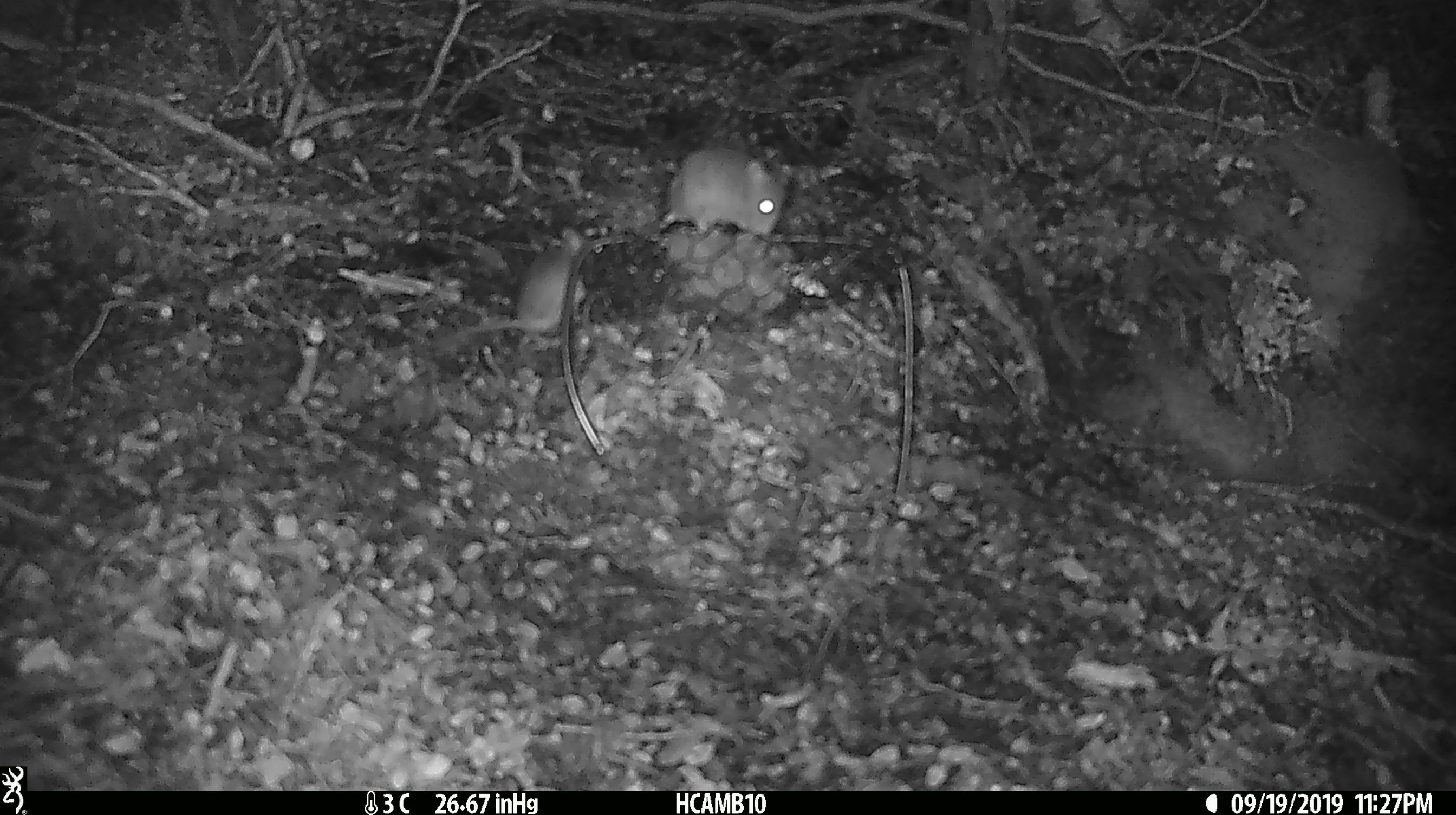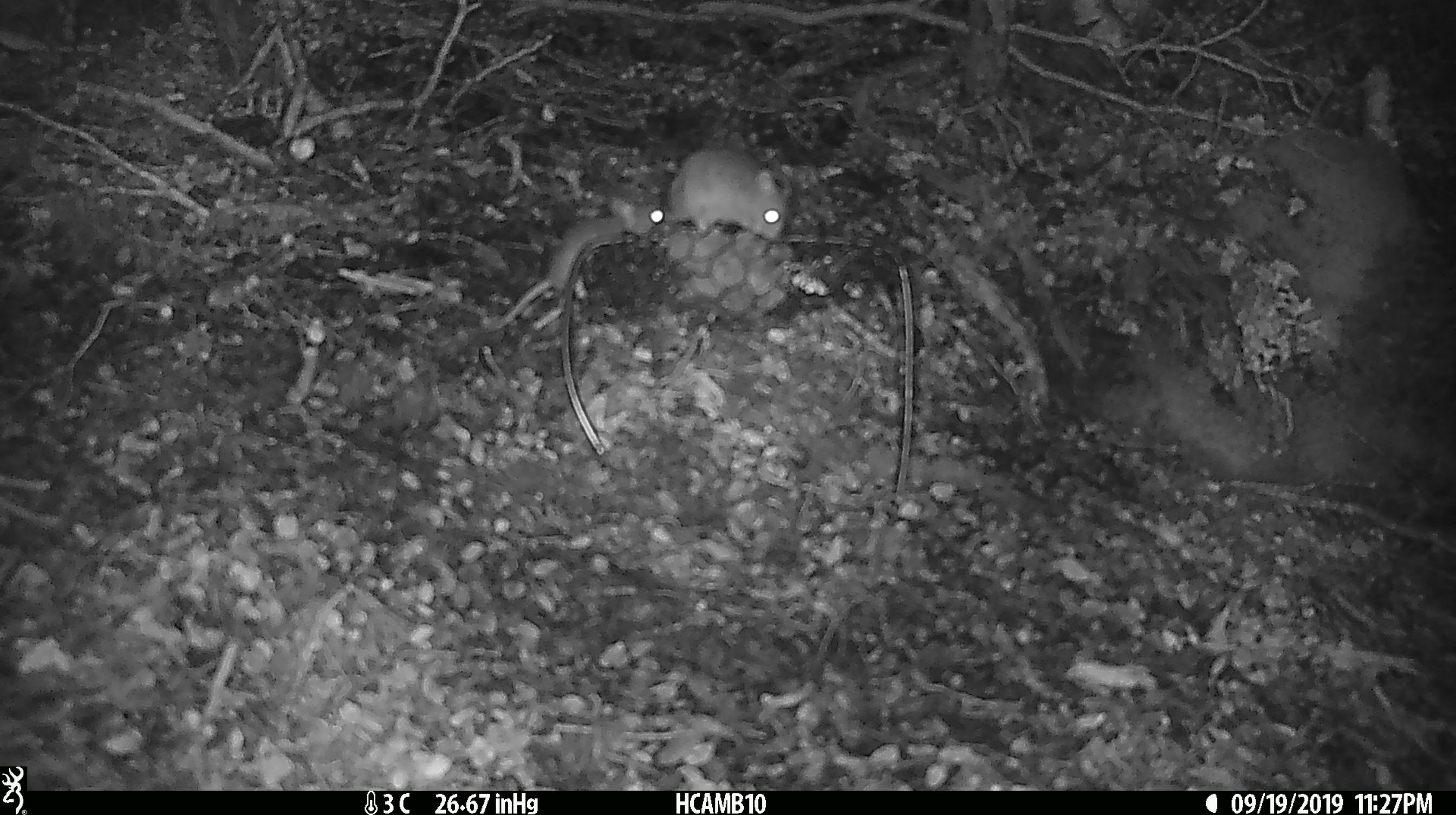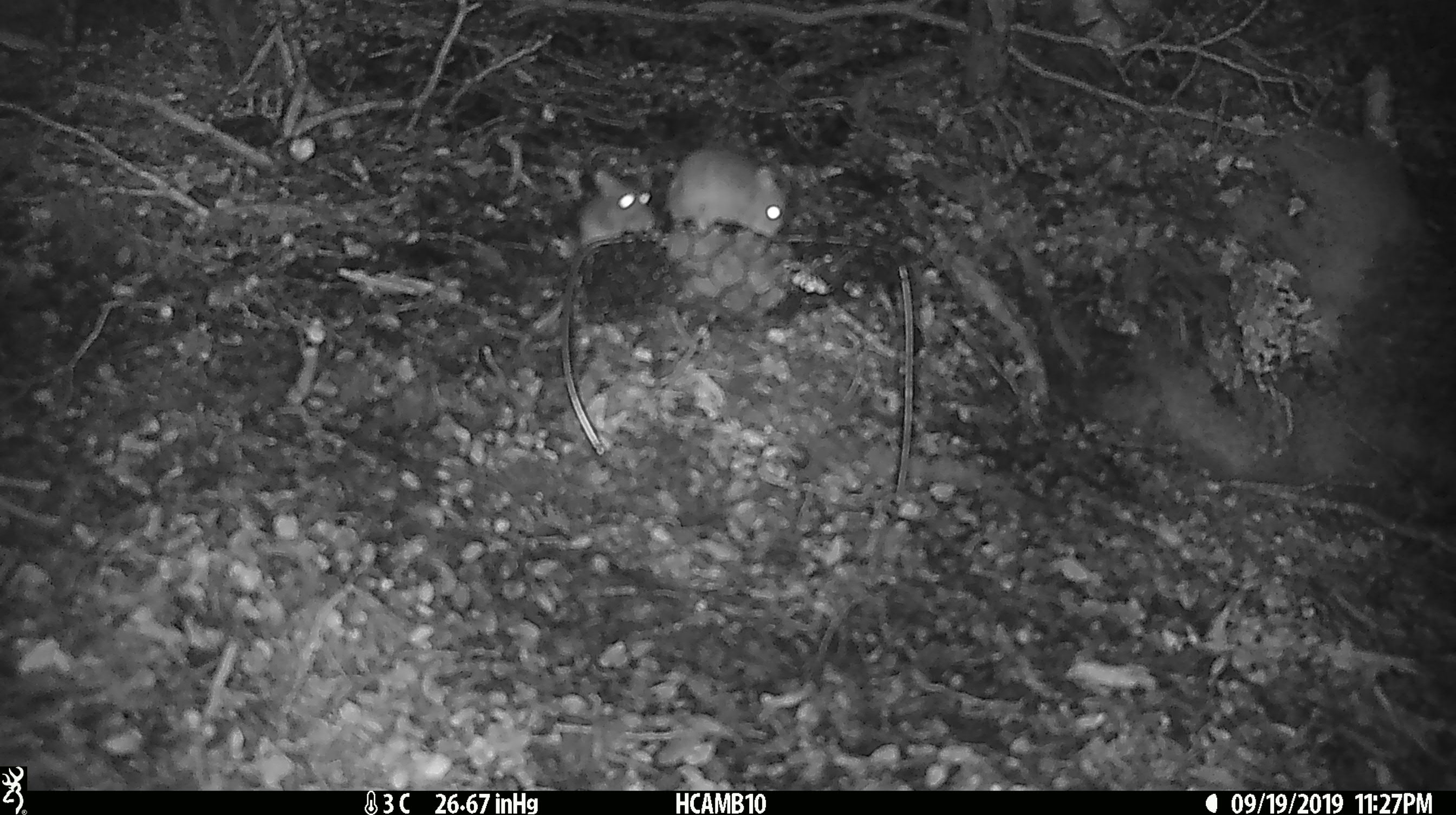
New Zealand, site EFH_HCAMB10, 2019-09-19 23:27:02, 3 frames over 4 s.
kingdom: Animalia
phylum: Chordata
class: Mammalia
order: Rodentia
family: Muridae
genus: Mus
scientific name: Mus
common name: mouse